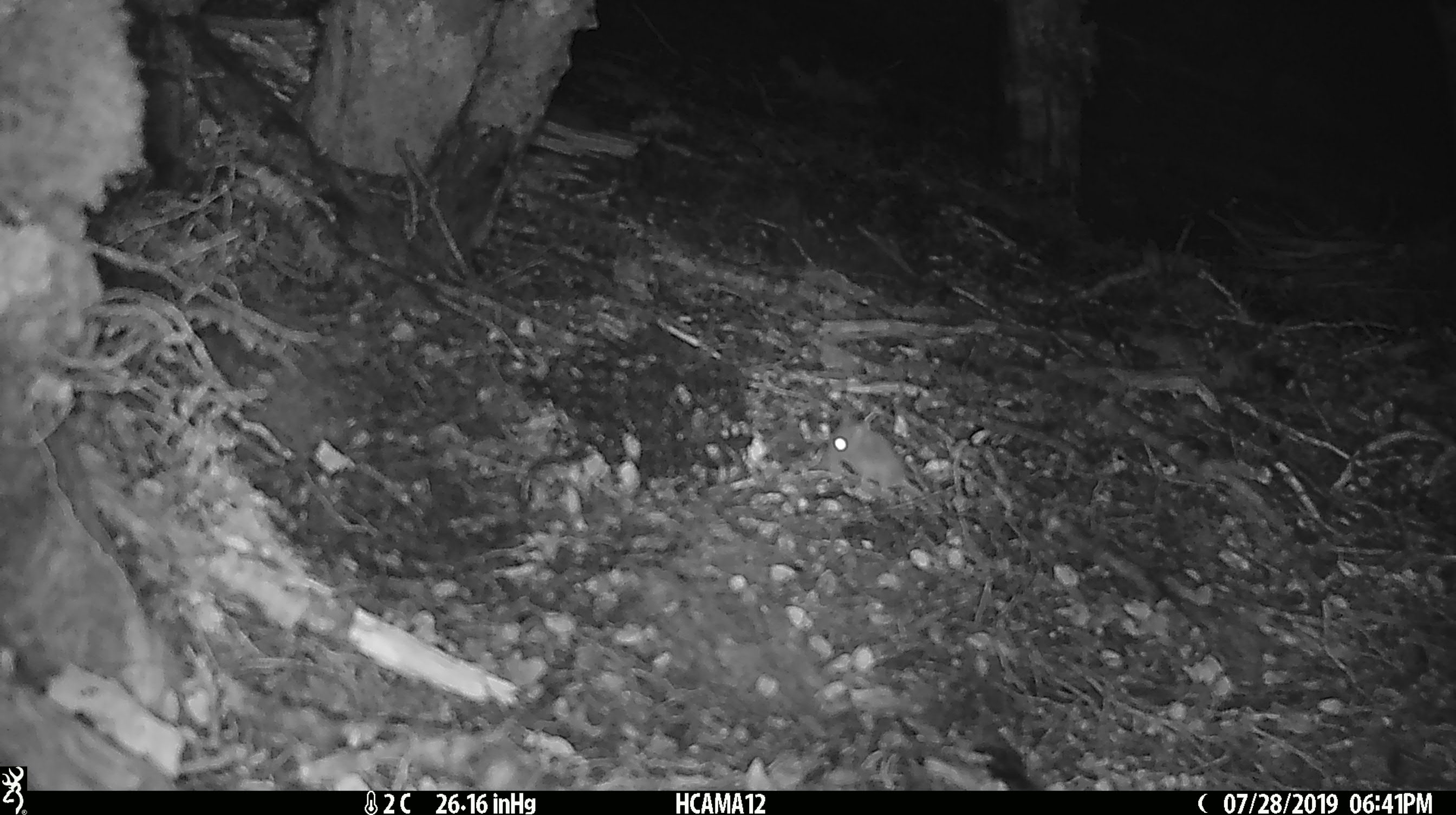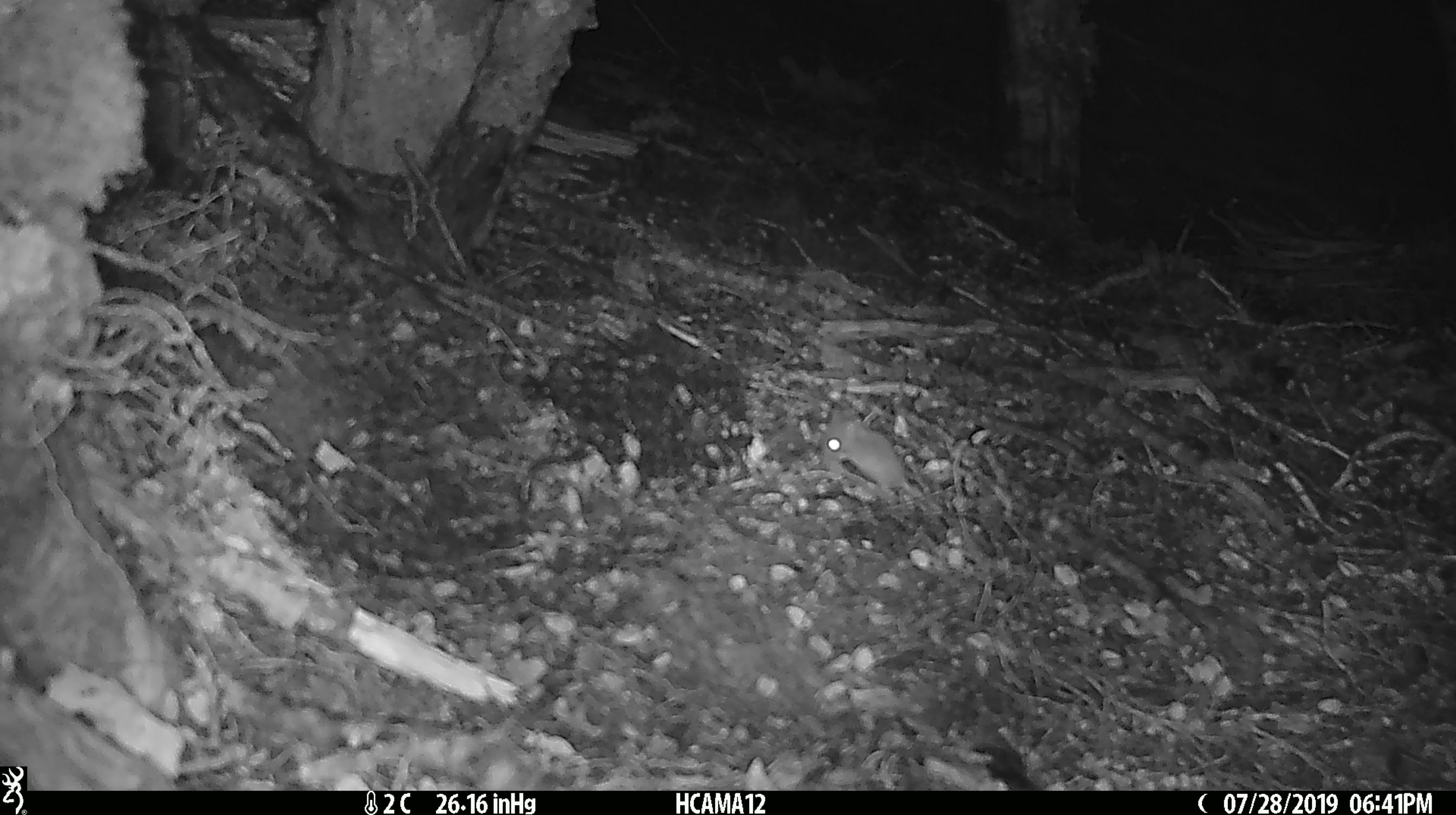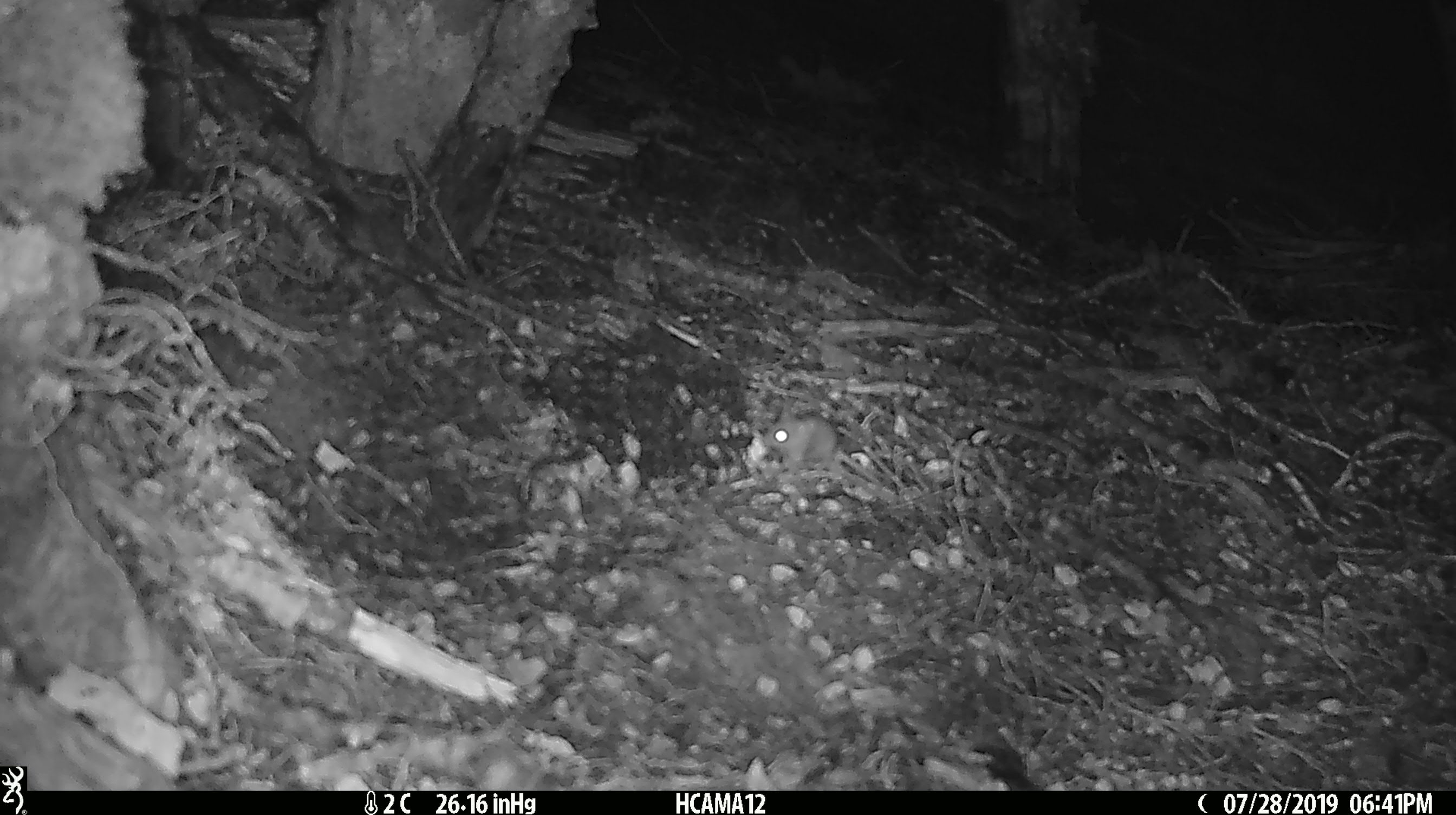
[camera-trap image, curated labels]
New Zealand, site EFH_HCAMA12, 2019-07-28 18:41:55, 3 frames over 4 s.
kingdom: Animalia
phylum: Chordata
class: Mammalia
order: Rodentia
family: Muridae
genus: Mus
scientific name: Mus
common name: mouse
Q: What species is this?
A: Mouse (Mus).